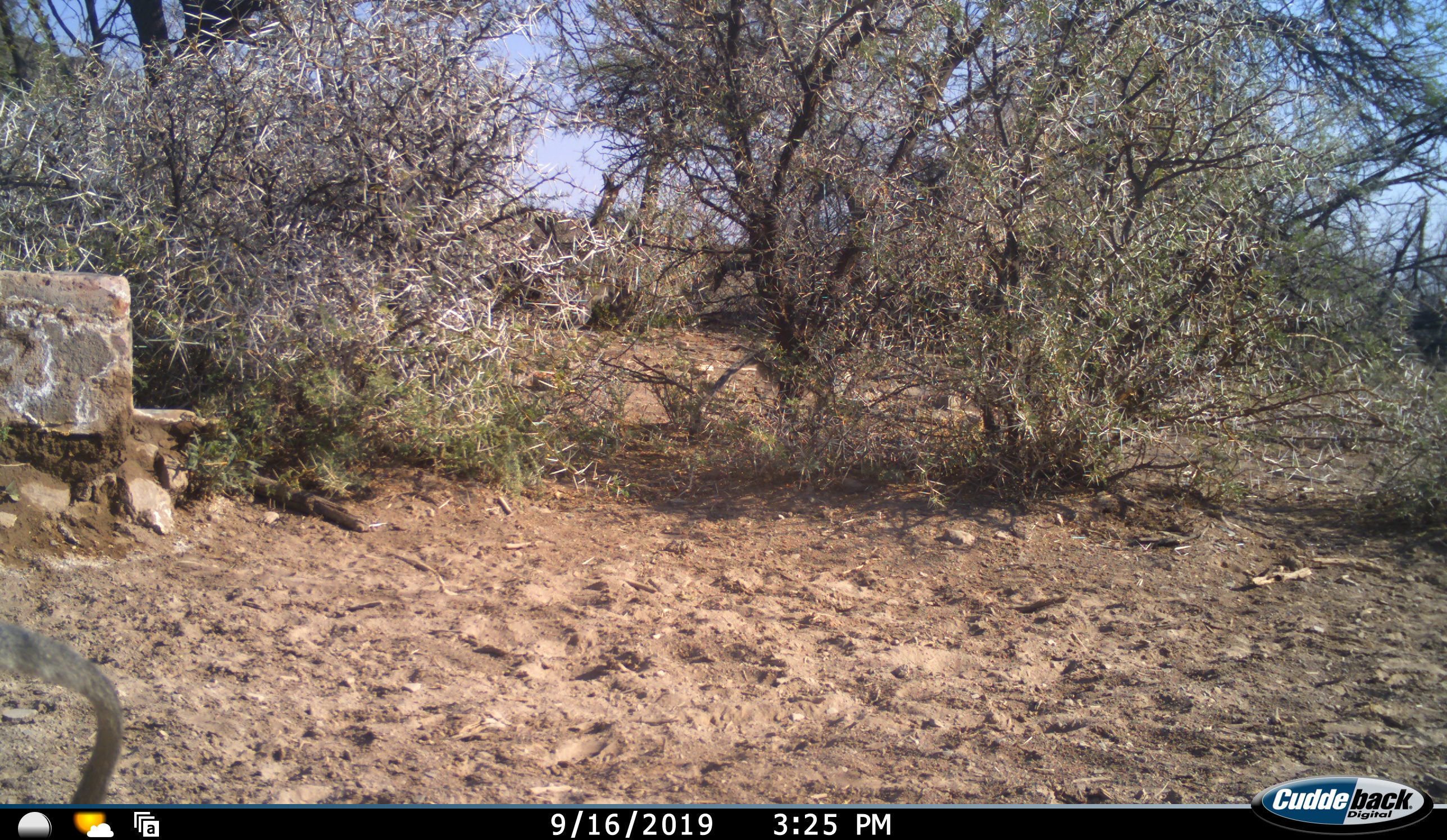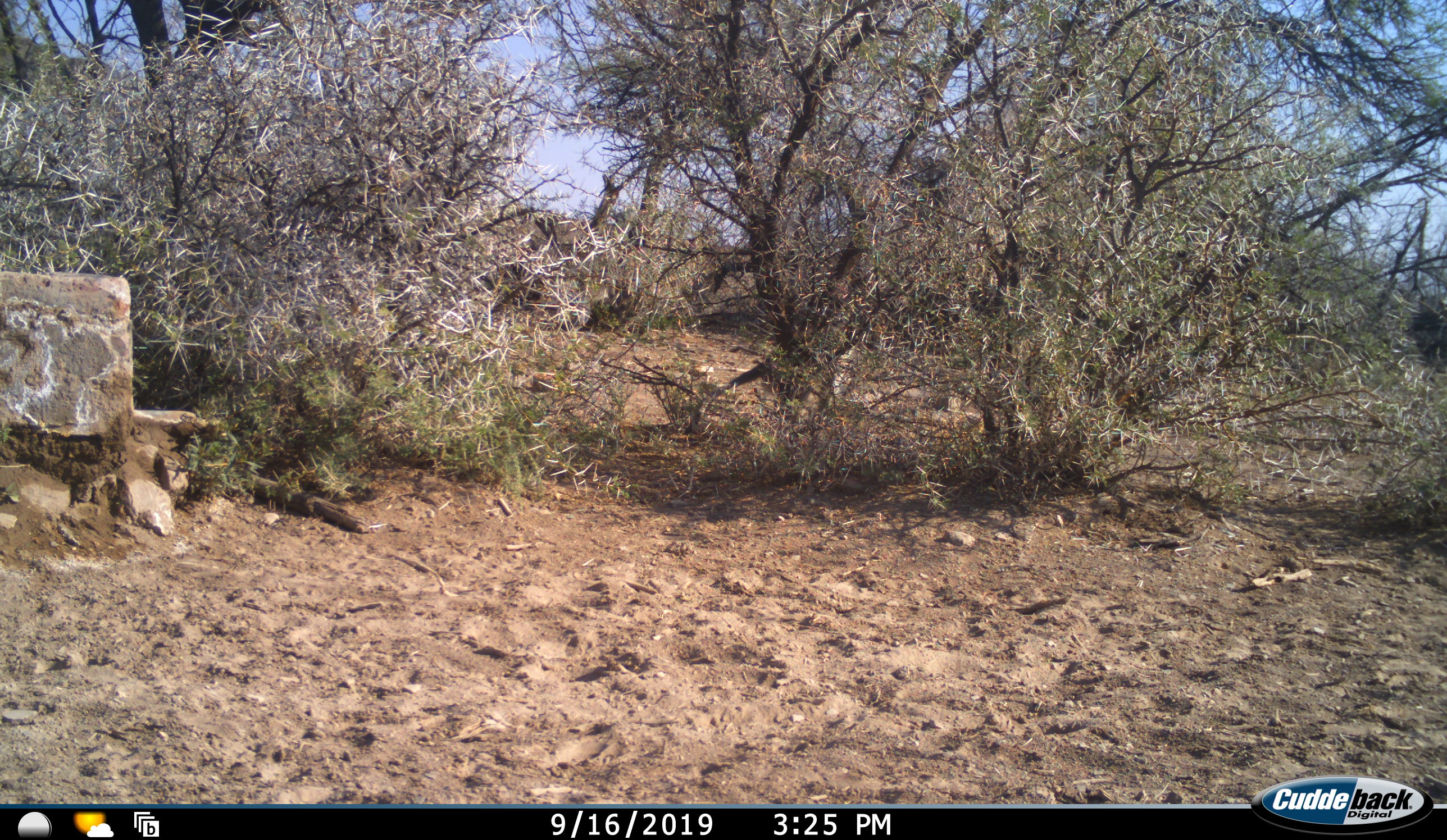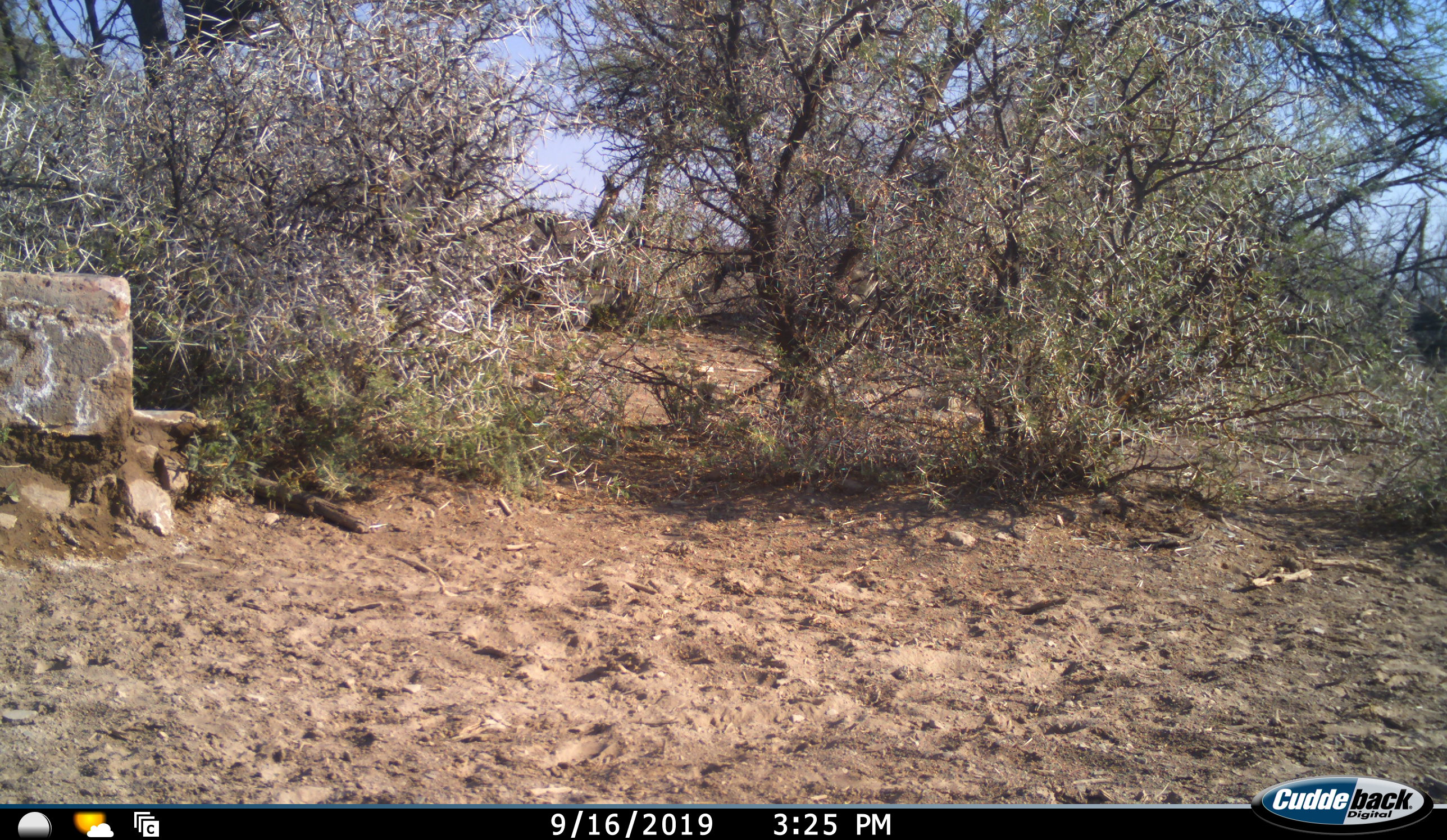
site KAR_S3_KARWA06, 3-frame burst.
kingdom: Animalia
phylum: Chordata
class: Mammalia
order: Primates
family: Cercopithecidae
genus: Chlorocebus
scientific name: Chlorocebus pygerythrus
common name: vervet monkey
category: monkeyvervet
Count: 2.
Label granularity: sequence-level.